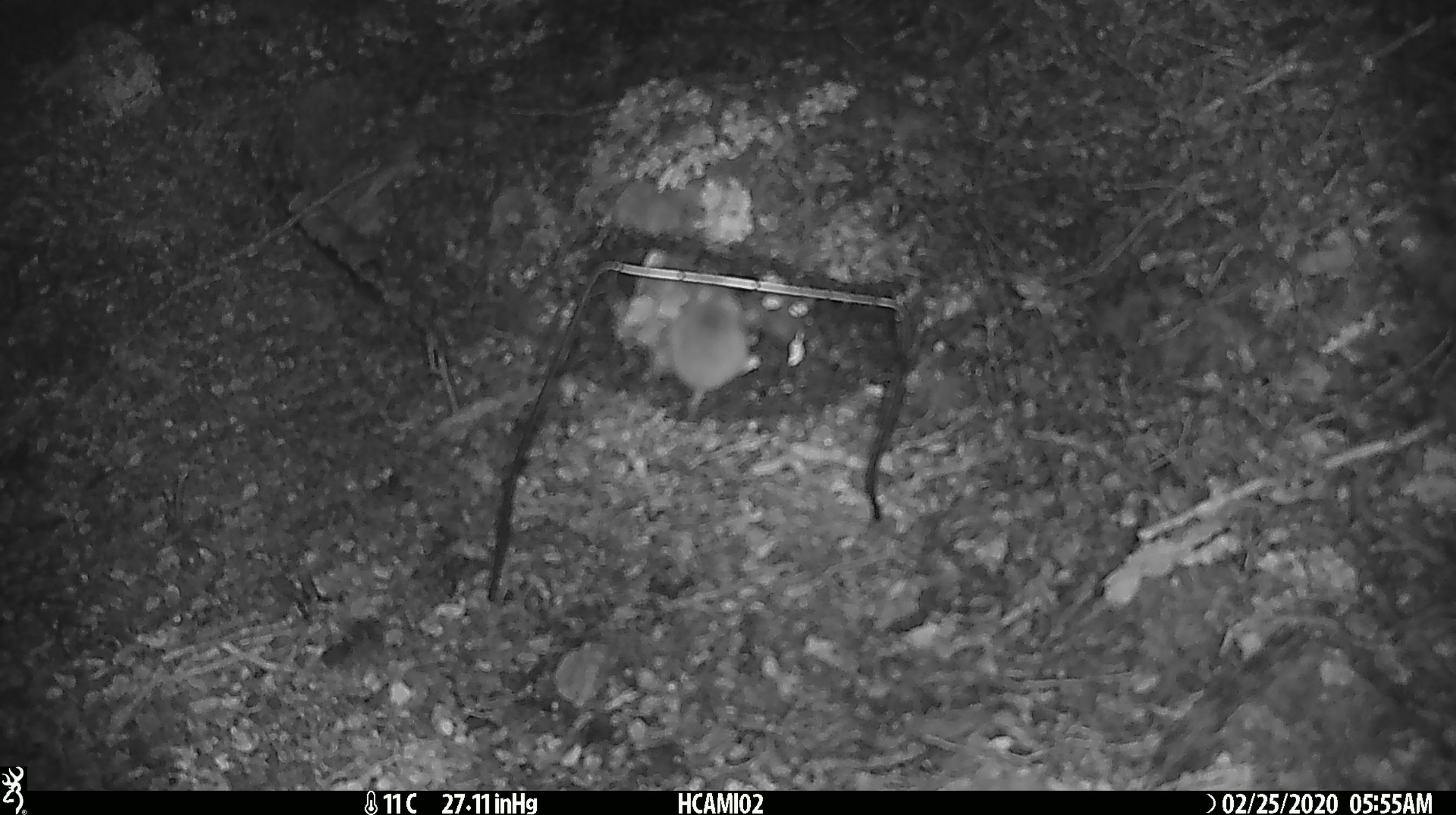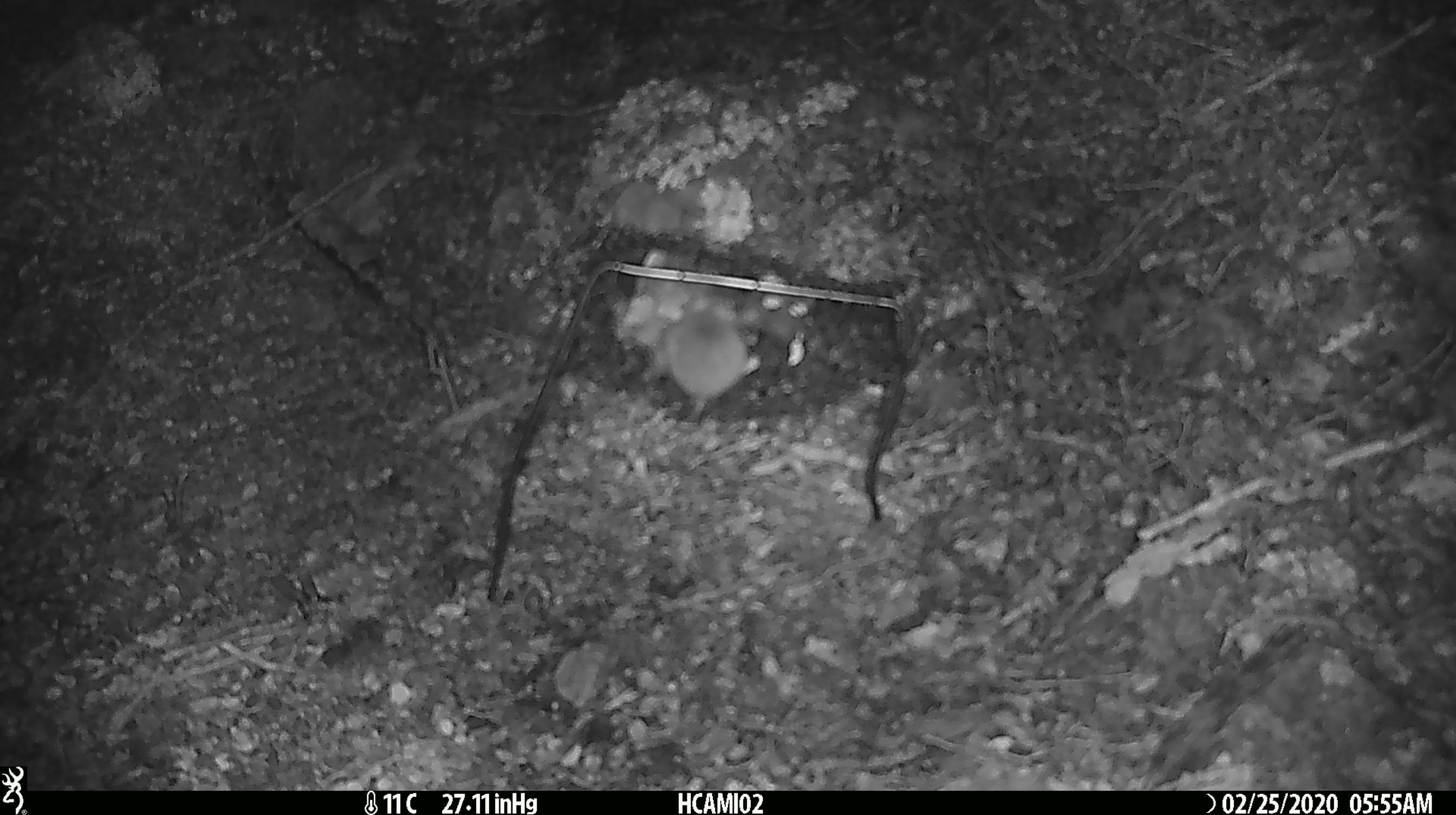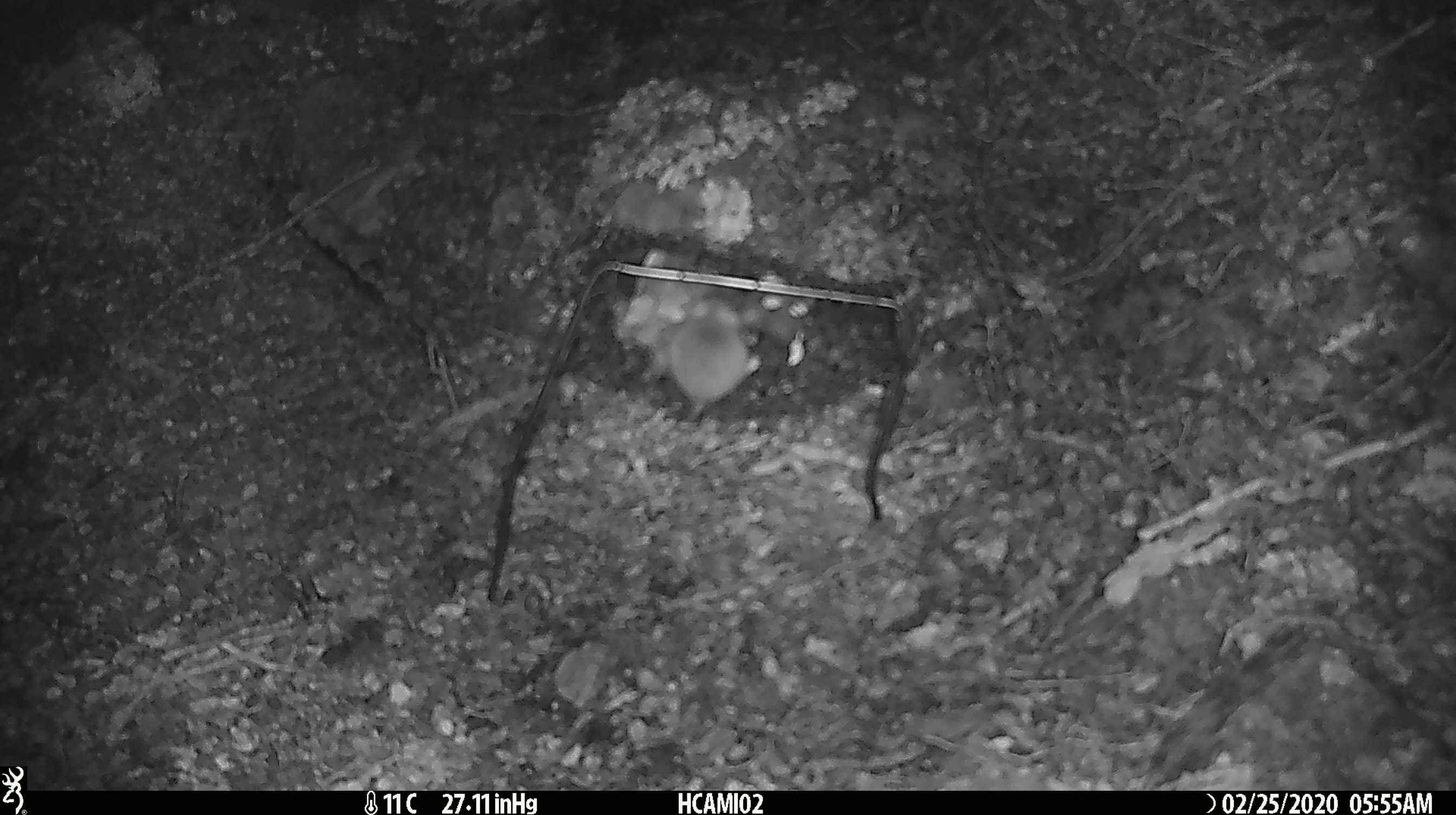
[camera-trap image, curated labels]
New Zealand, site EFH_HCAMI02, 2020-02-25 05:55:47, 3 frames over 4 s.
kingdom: Animalia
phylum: Chordata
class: Mammalia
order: Rodentia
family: Muridae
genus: Mus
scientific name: Mus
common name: mouse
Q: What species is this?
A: Mouse (Mus).